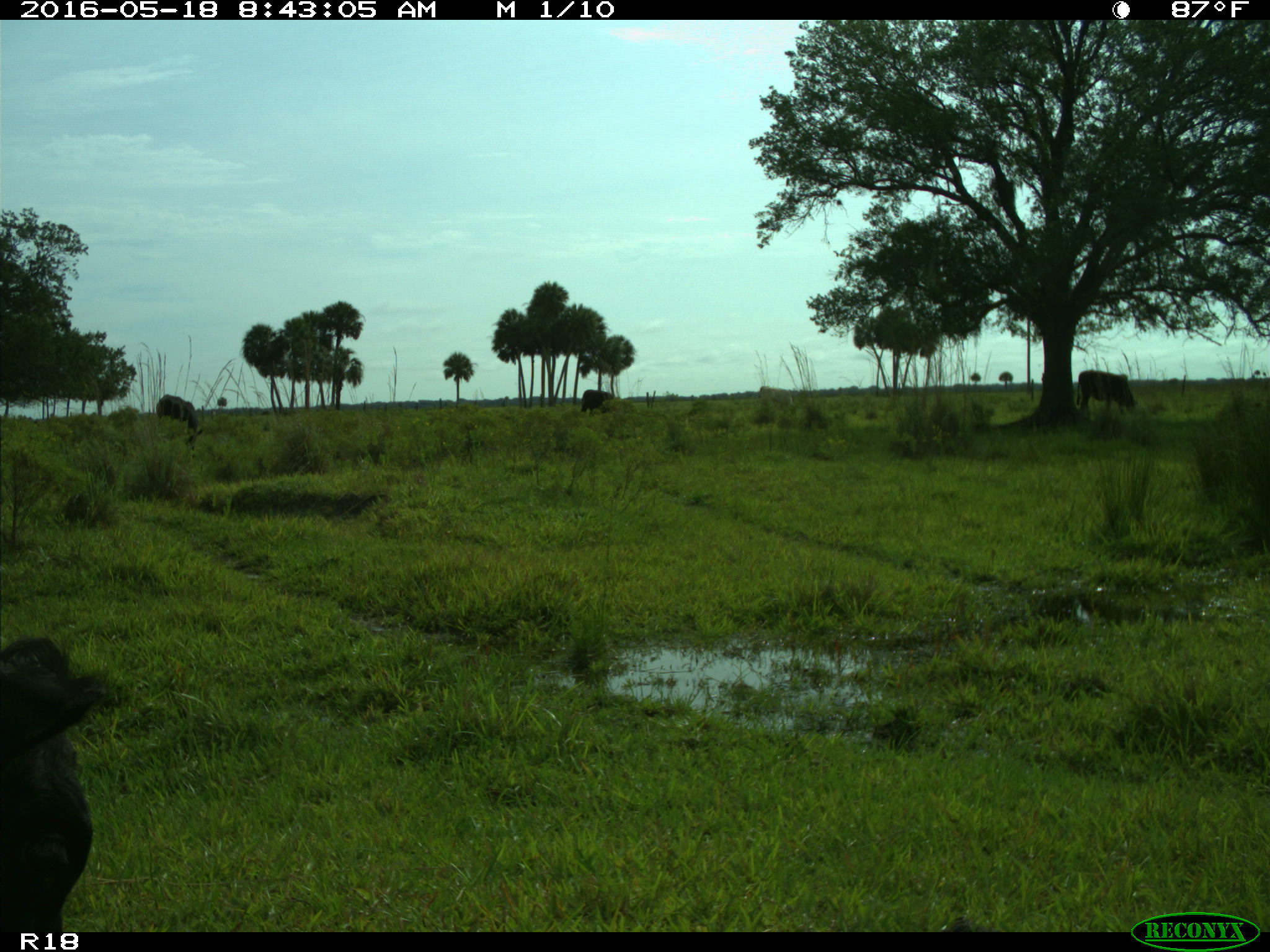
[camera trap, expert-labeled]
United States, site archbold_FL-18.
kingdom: Animalia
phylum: Chordata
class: Mammalia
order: Artiodactyla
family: Bovidae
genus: Bos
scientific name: Bos taurus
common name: domestic cow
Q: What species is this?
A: Bos taurus (domestic cow).